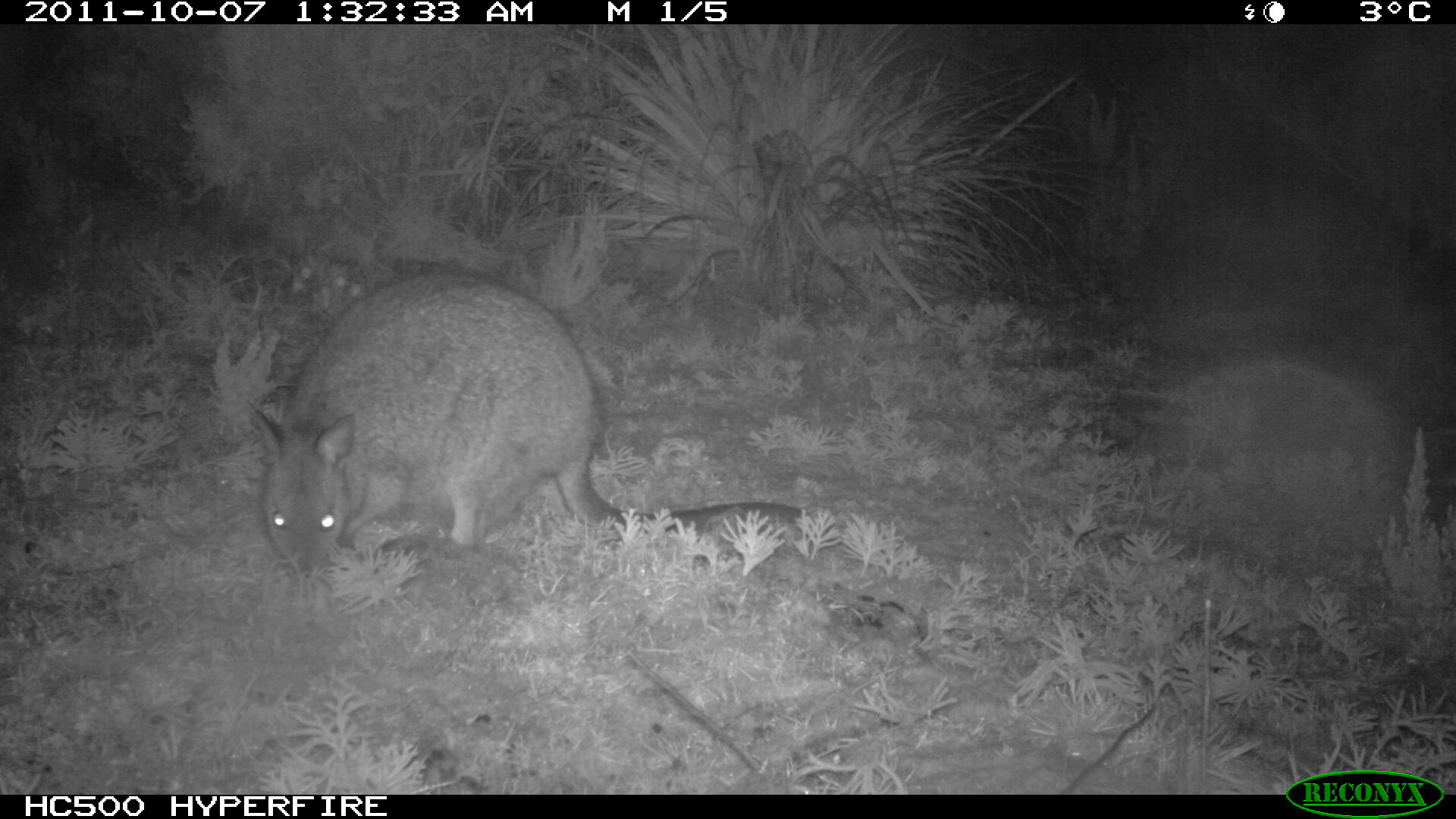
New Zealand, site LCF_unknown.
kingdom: Animalia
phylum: Chordata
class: Mammalia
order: Diprotodontia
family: Macropodidae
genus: Notamacropus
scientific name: Notamacropus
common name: wallaby